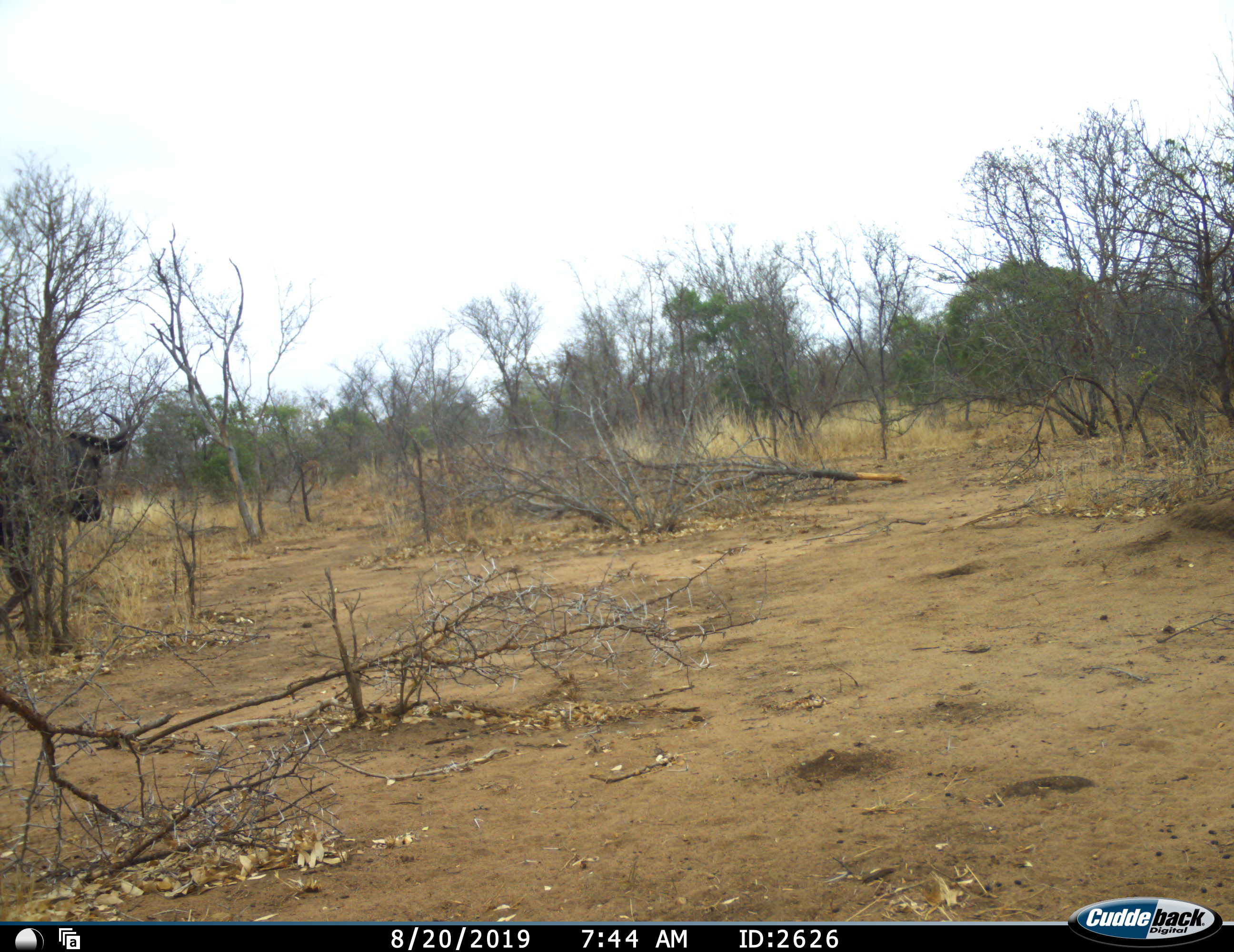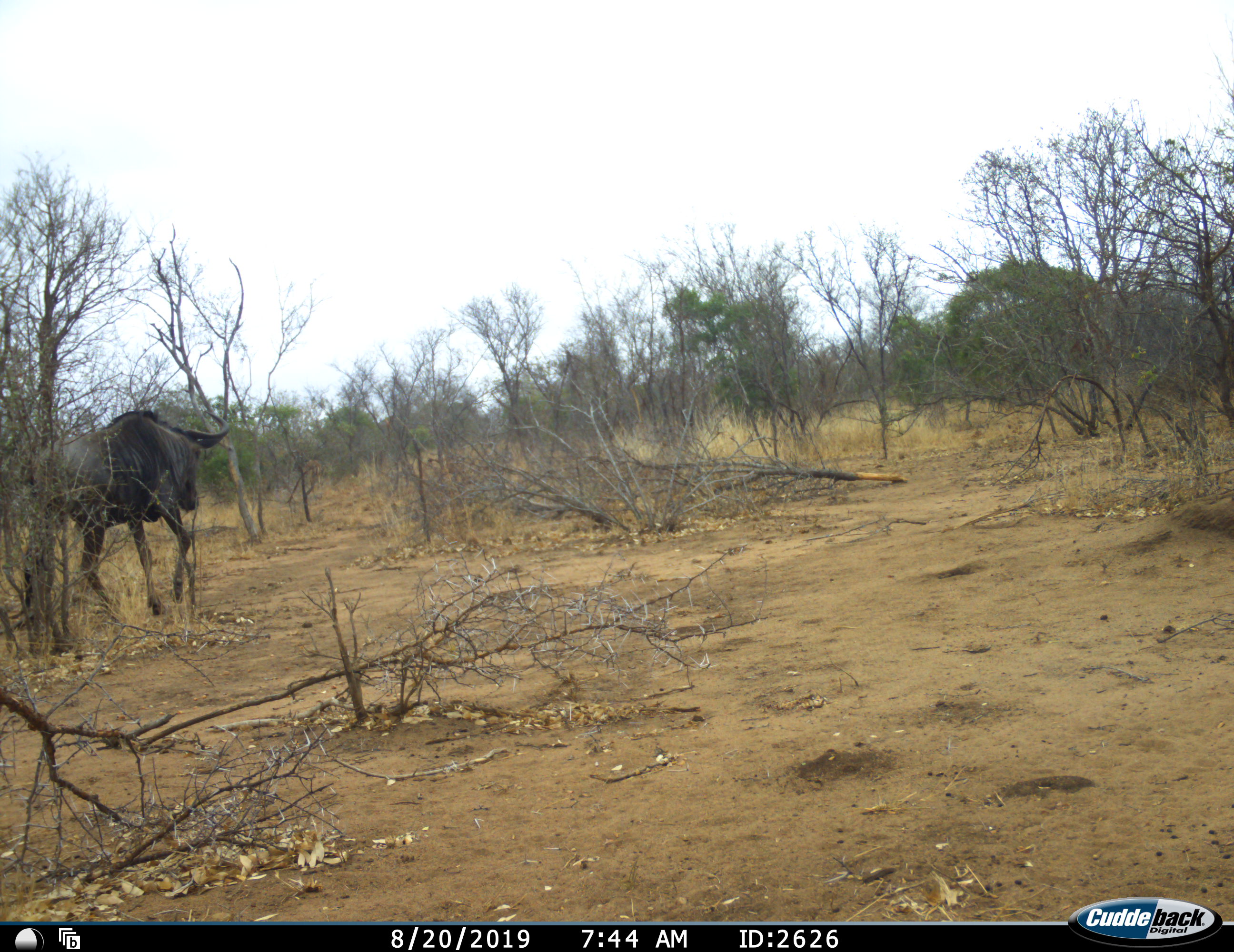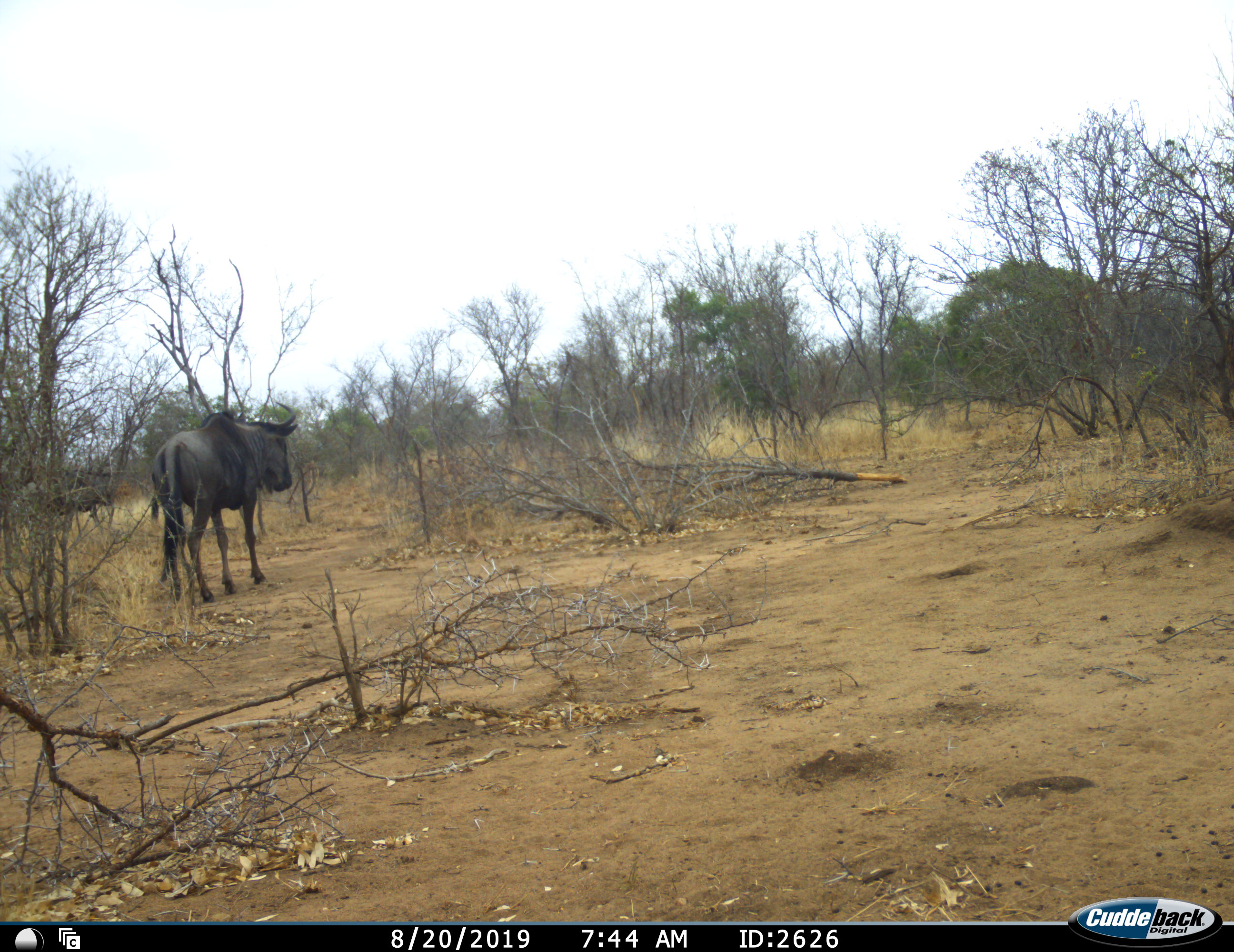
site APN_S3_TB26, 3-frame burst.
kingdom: Animalia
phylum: Chordata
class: Mammalia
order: Artiodactyla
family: Bovidae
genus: Connochaetes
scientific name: Connochaetes taurinus taurinus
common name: blue wildebeest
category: wildebeestblue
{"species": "wildebeestblue (blue wildebeest) (Connochaetes taurinus taurinus)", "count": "1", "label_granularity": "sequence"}